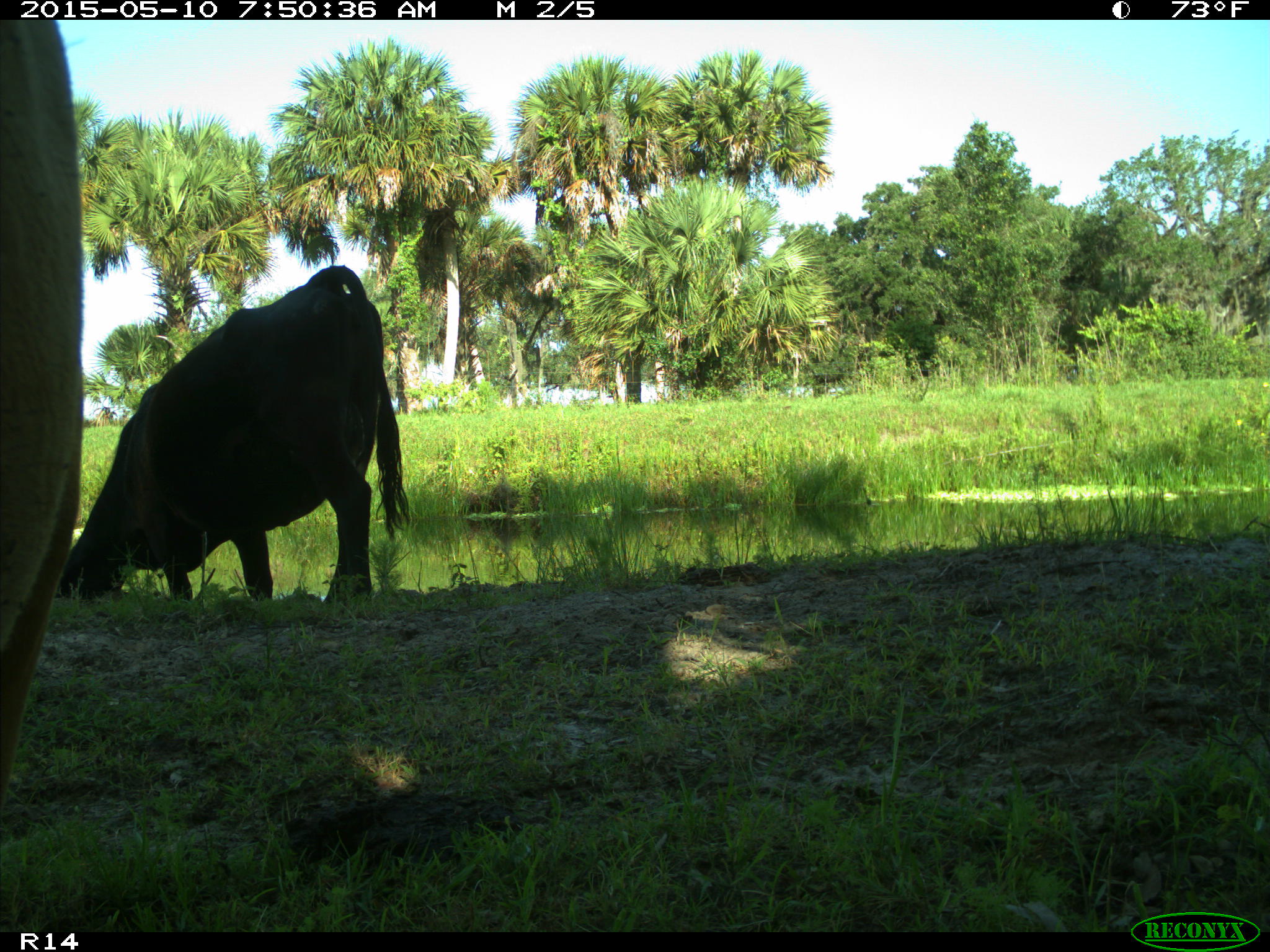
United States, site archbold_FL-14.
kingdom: Animalia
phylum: Chordata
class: Mammalia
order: Artiodactyla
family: Bovidae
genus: Bos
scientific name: Bos taurus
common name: domestic cow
Bos taurus (domestic cow).